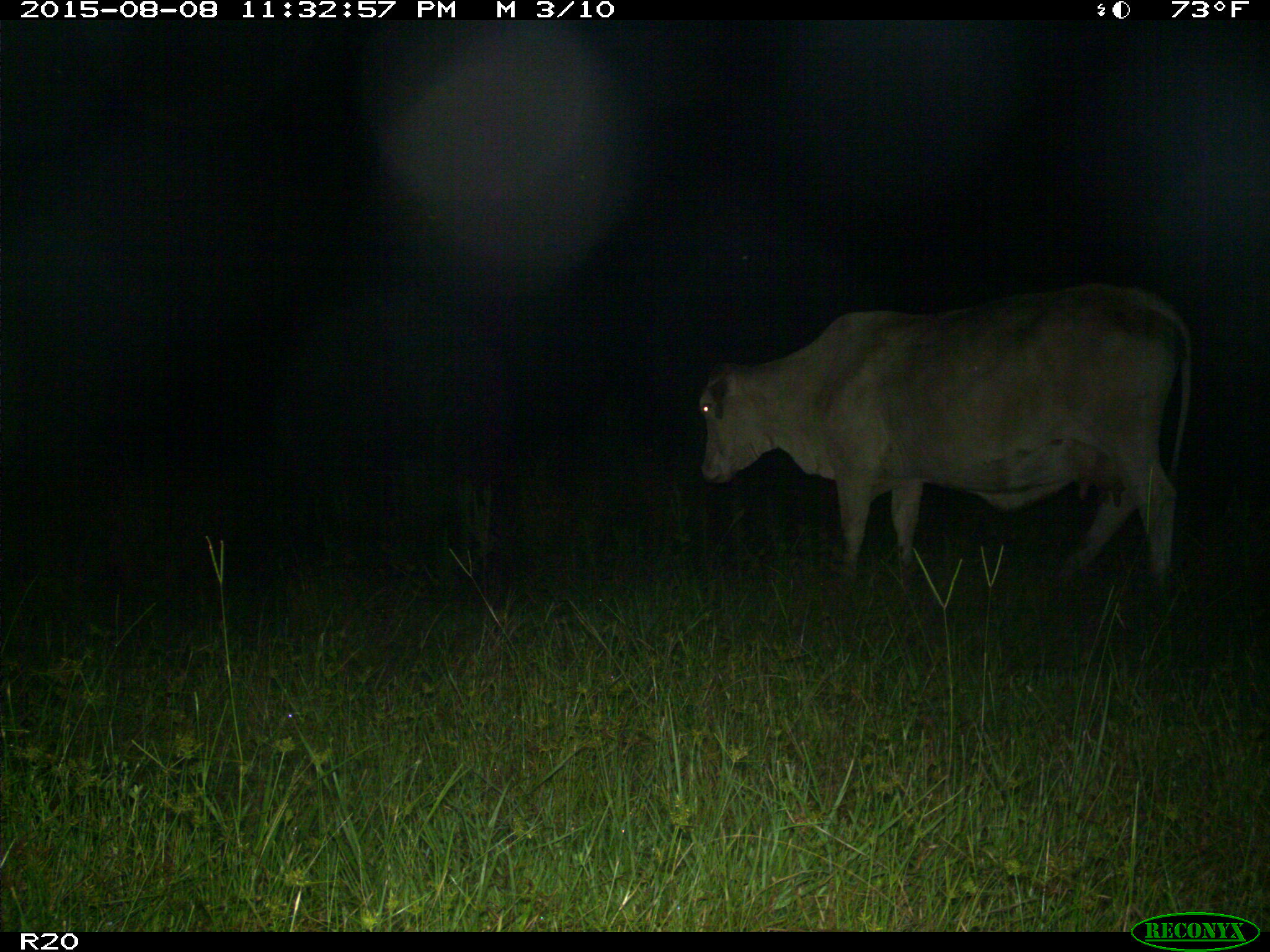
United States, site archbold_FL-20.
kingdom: Animalia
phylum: Chordata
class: Mammalia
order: Artiodactyla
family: Bovidae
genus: Bos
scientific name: Bos taurus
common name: domestic cow